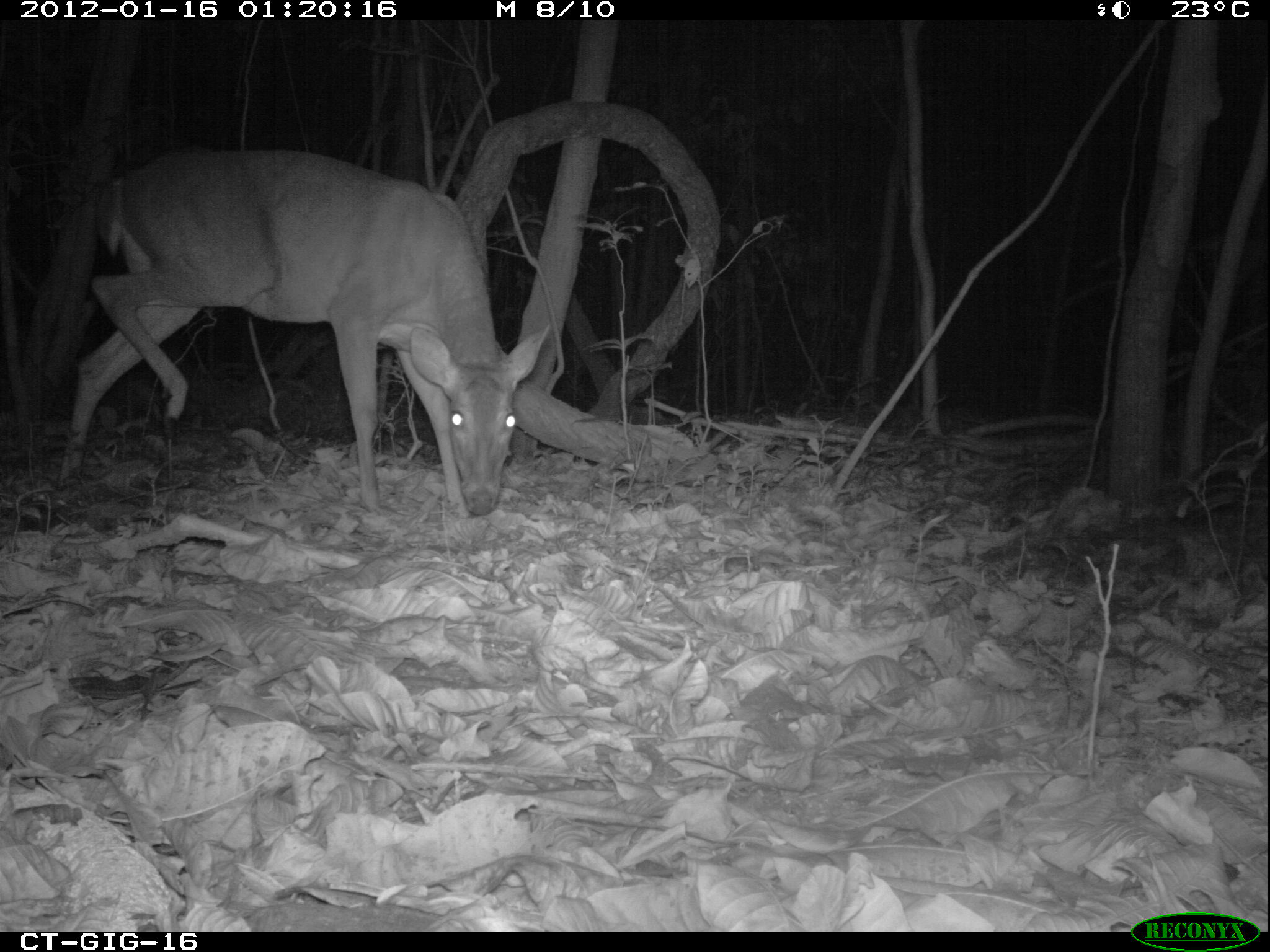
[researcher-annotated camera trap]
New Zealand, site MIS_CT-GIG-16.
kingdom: Animalia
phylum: Chordata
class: Mammalia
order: Artiodactyla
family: Cervidae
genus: Odocoileus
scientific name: Odocoileus virginianus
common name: white-tailed deer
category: white tailed deer